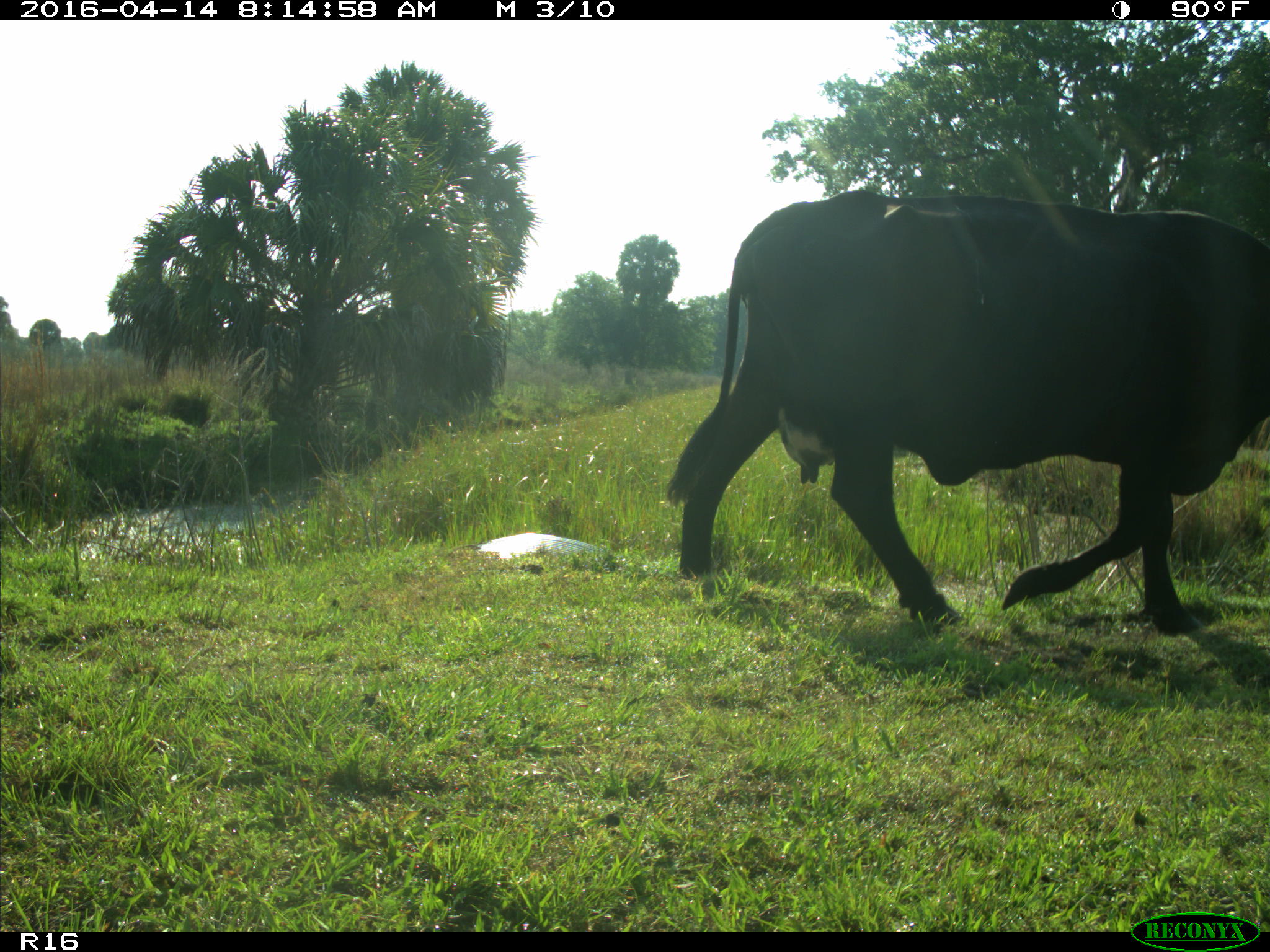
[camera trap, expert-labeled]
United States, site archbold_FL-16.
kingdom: Animalia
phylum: Chordata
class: Mammalia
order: Artiodactyla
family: Bovidae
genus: Bos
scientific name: Bos taurus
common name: domestic cow